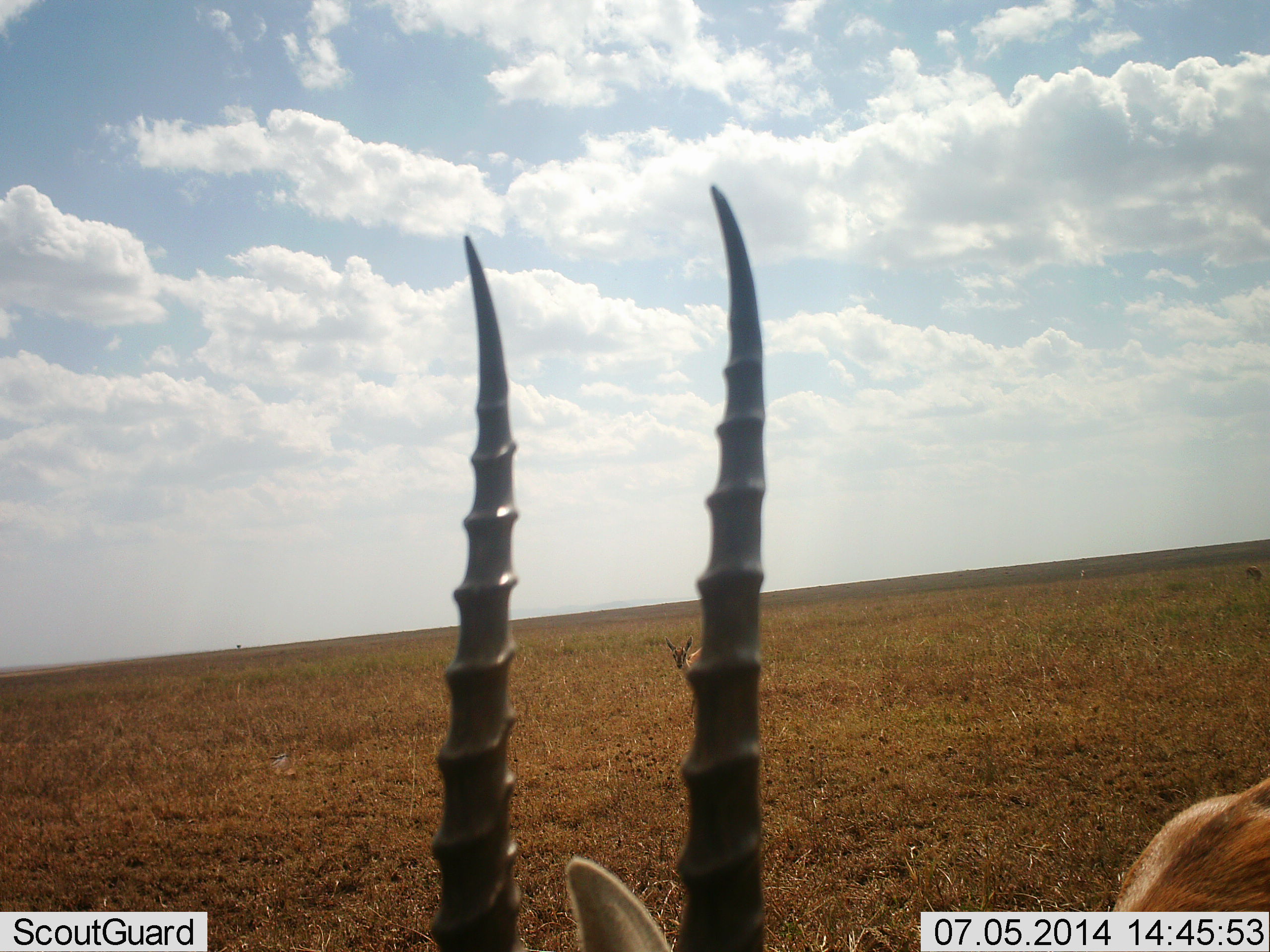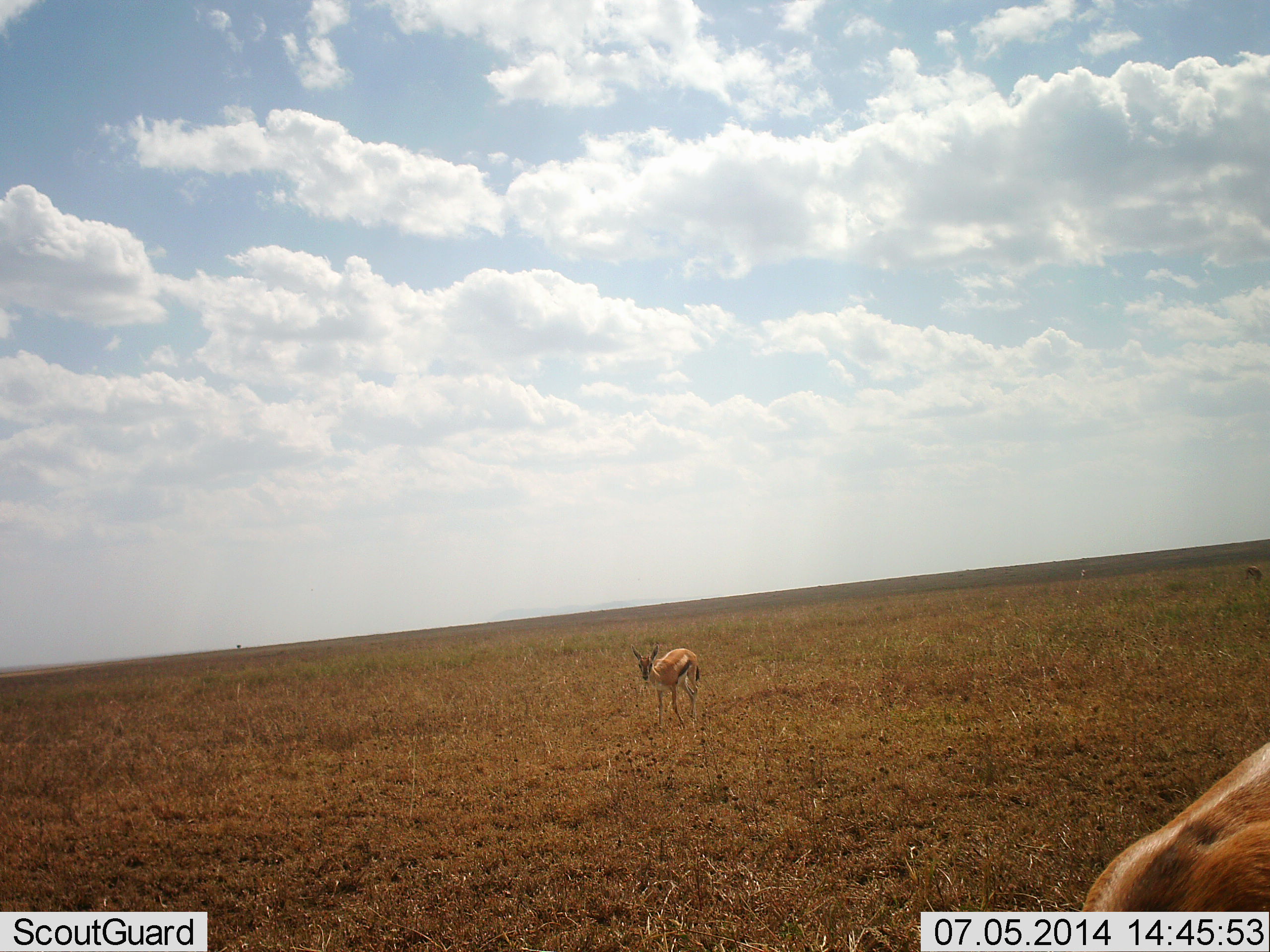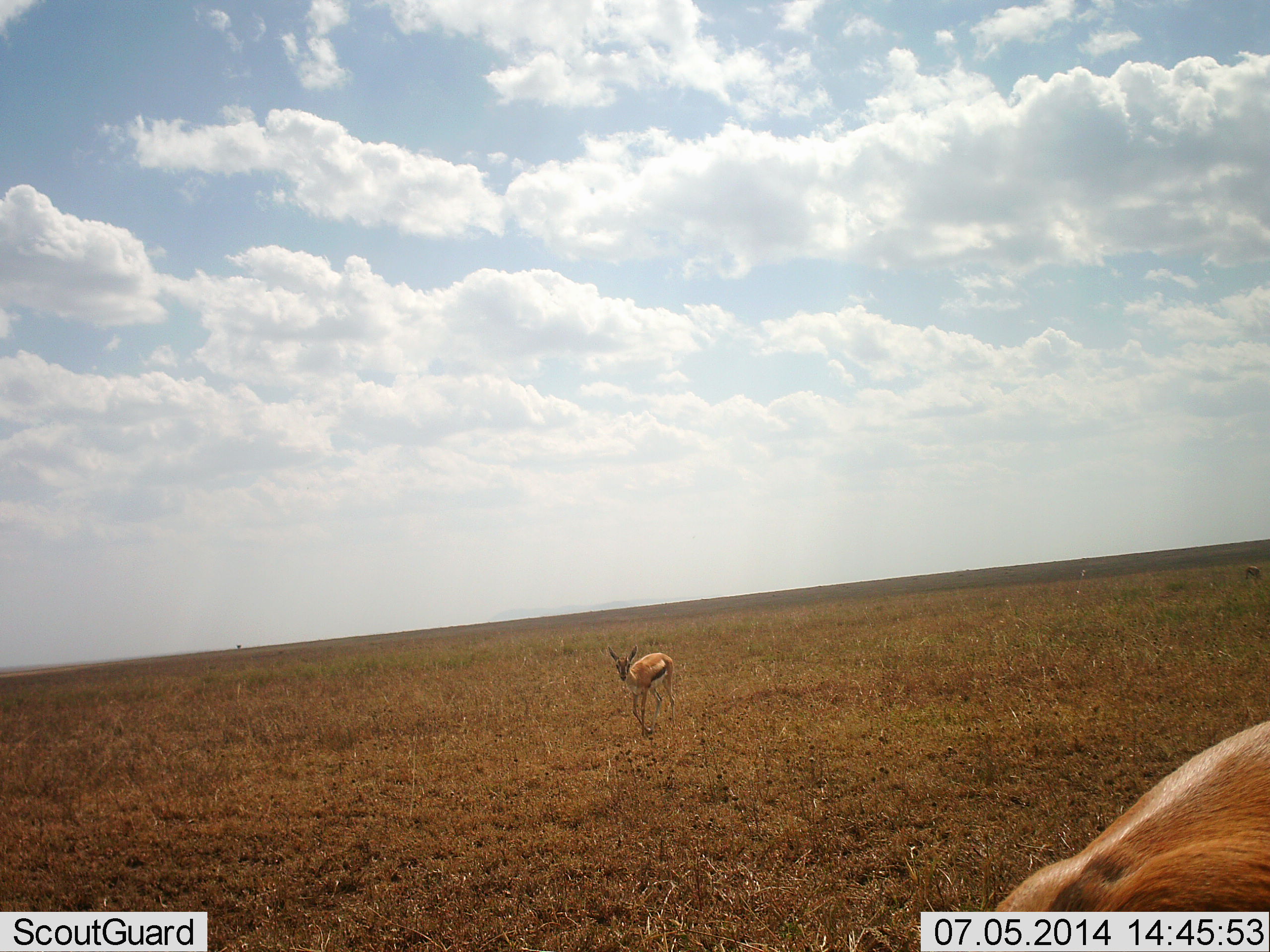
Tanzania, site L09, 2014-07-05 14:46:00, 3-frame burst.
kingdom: Animalia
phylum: Chordata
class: Mammalia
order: Artiodactyla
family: Bovidae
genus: Eudorcas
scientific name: Eudorcas thomsonii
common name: thomson's gazelle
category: gazellethomsons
Gazellethomsons (thomson's gazelle) (Eudorcas thomsonii), count 2. Behavior (volunteer vote fractions): standing 50%, resting 0%, moving 80%, interacting 0%. Young present (vote fraction): 10%. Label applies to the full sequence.